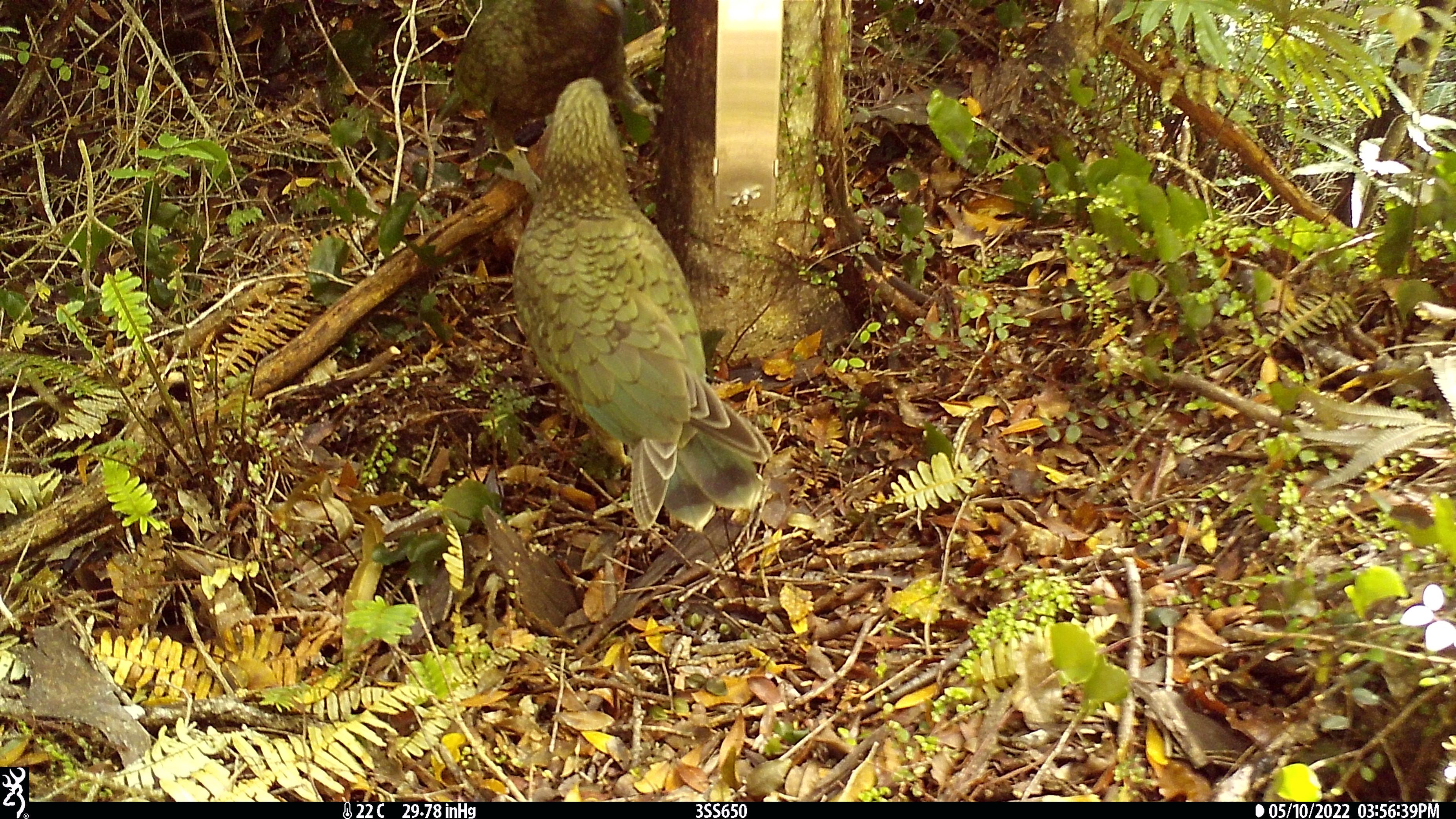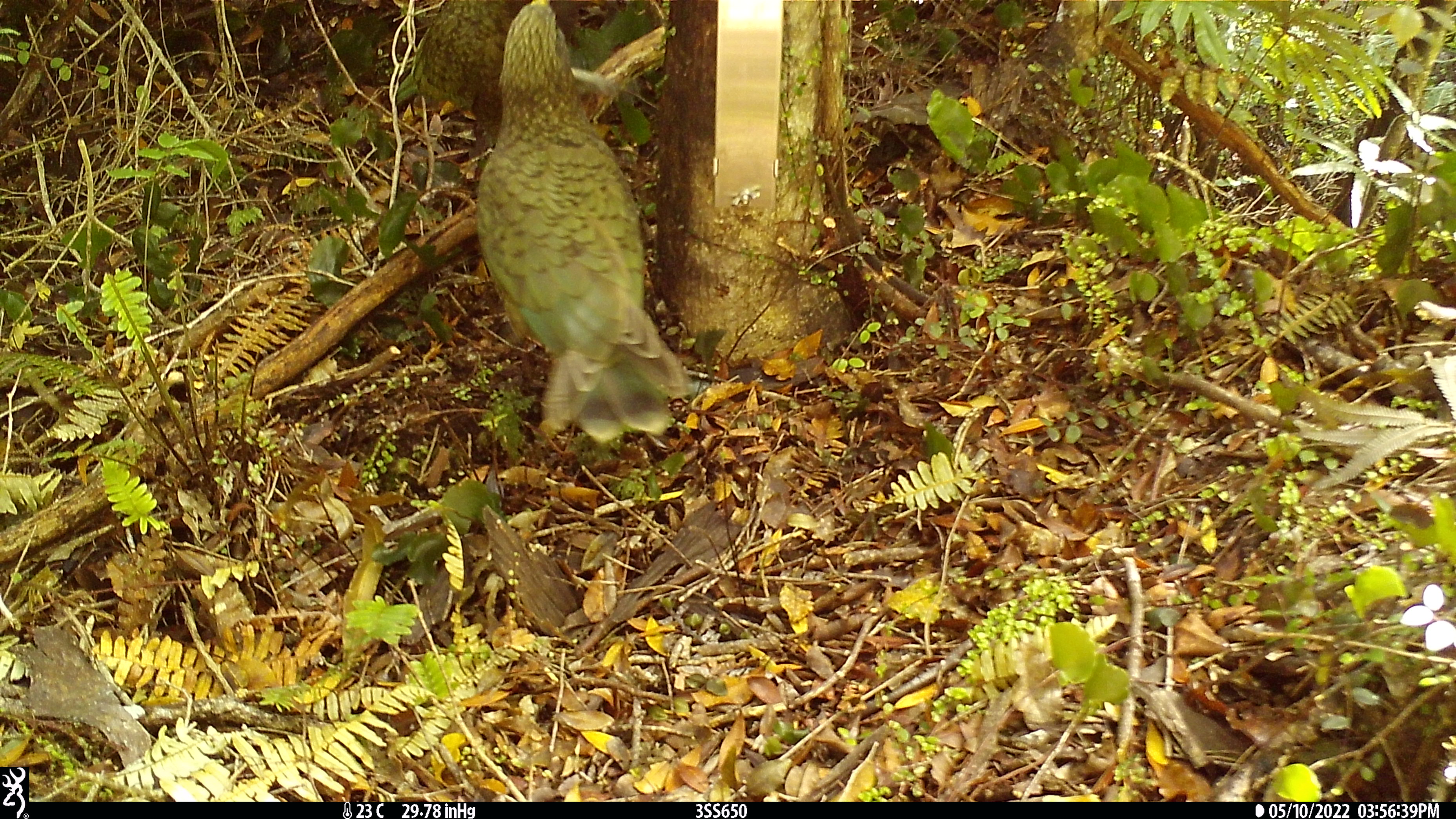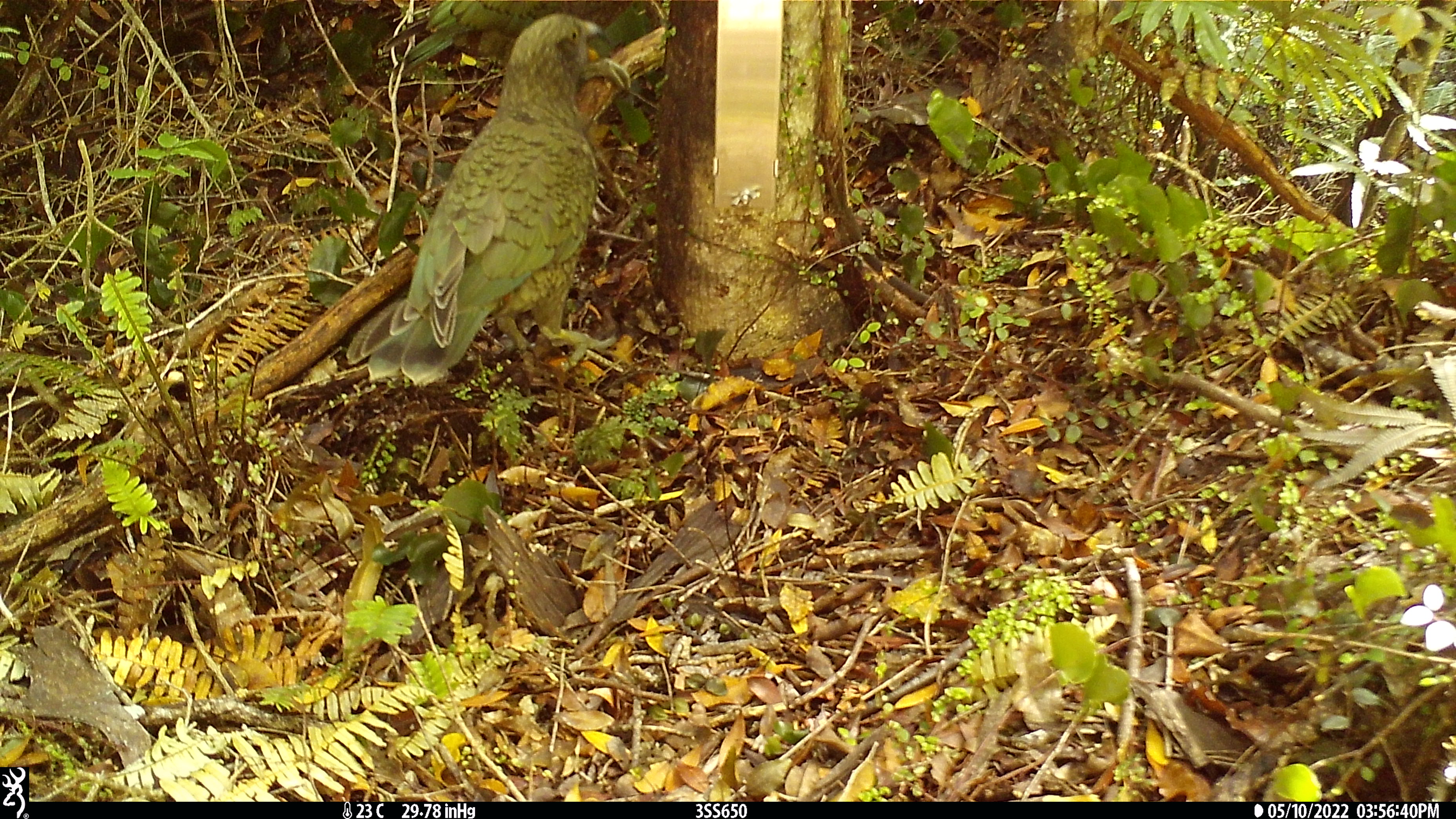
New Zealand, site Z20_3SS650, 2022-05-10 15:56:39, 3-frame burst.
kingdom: Animalia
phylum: Chordata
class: Aves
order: Psittaciformes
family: Strigopidae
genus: Nestor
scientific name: Nestor notabilis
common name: kea